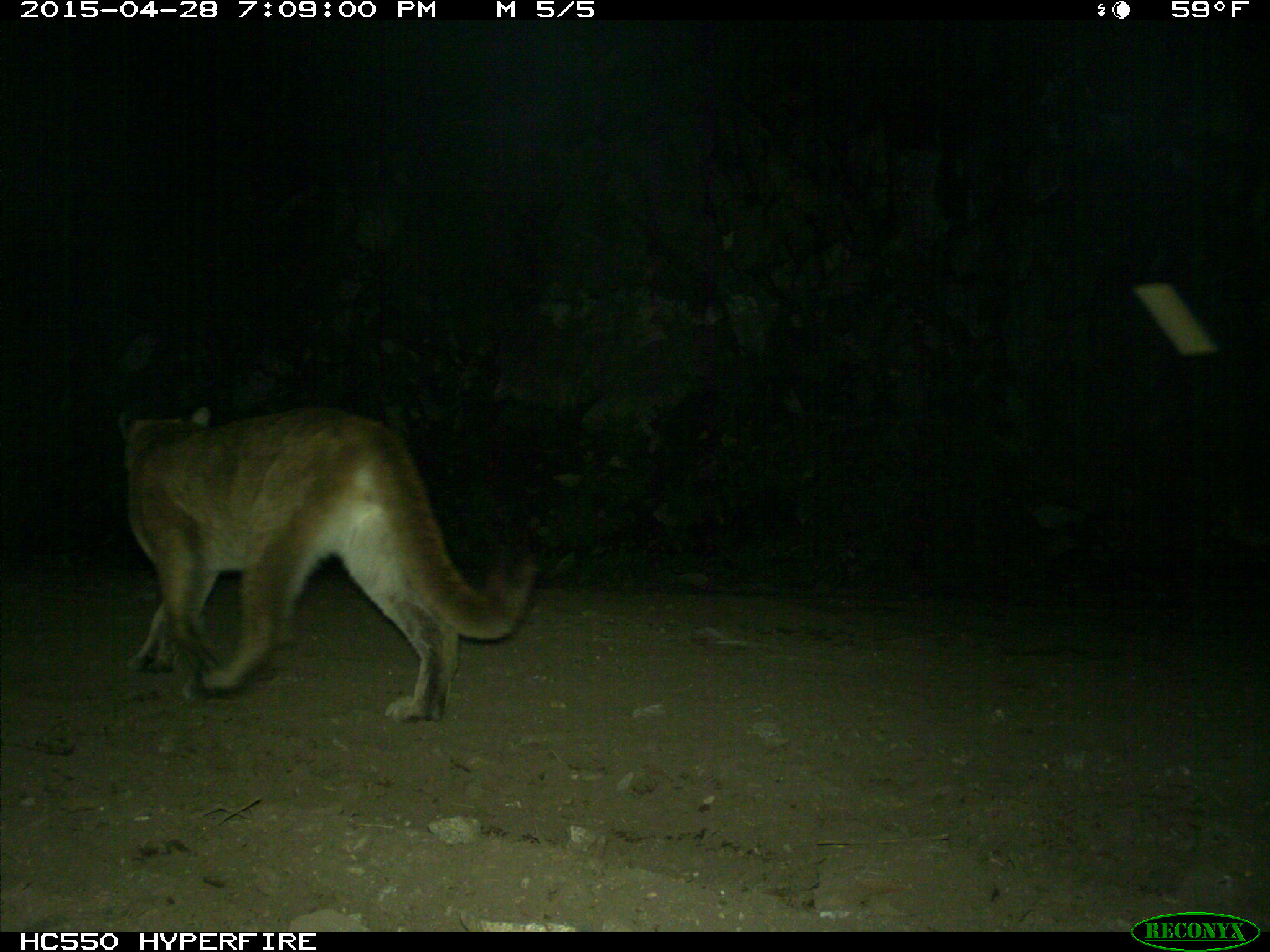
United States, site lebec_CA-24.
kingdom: Animalia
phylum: Chordata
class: Mammalia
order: Carnivora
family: Felidae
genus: Puma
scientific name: Puma concolor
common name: mountain lion